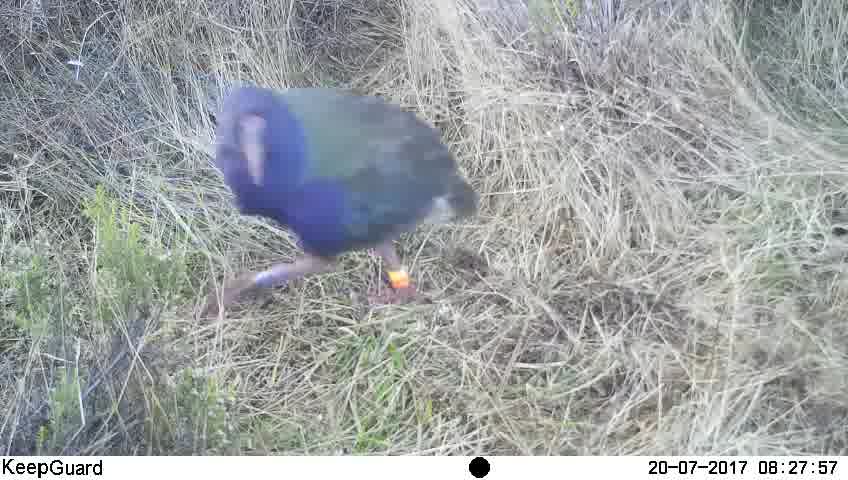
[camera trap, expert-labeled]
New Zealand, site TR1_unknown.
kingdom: Animalia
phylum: Chordata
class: Aves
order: Gruiformes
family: Rallidae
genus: Porphyrio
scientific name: Porphyrio mantelli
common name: takahe